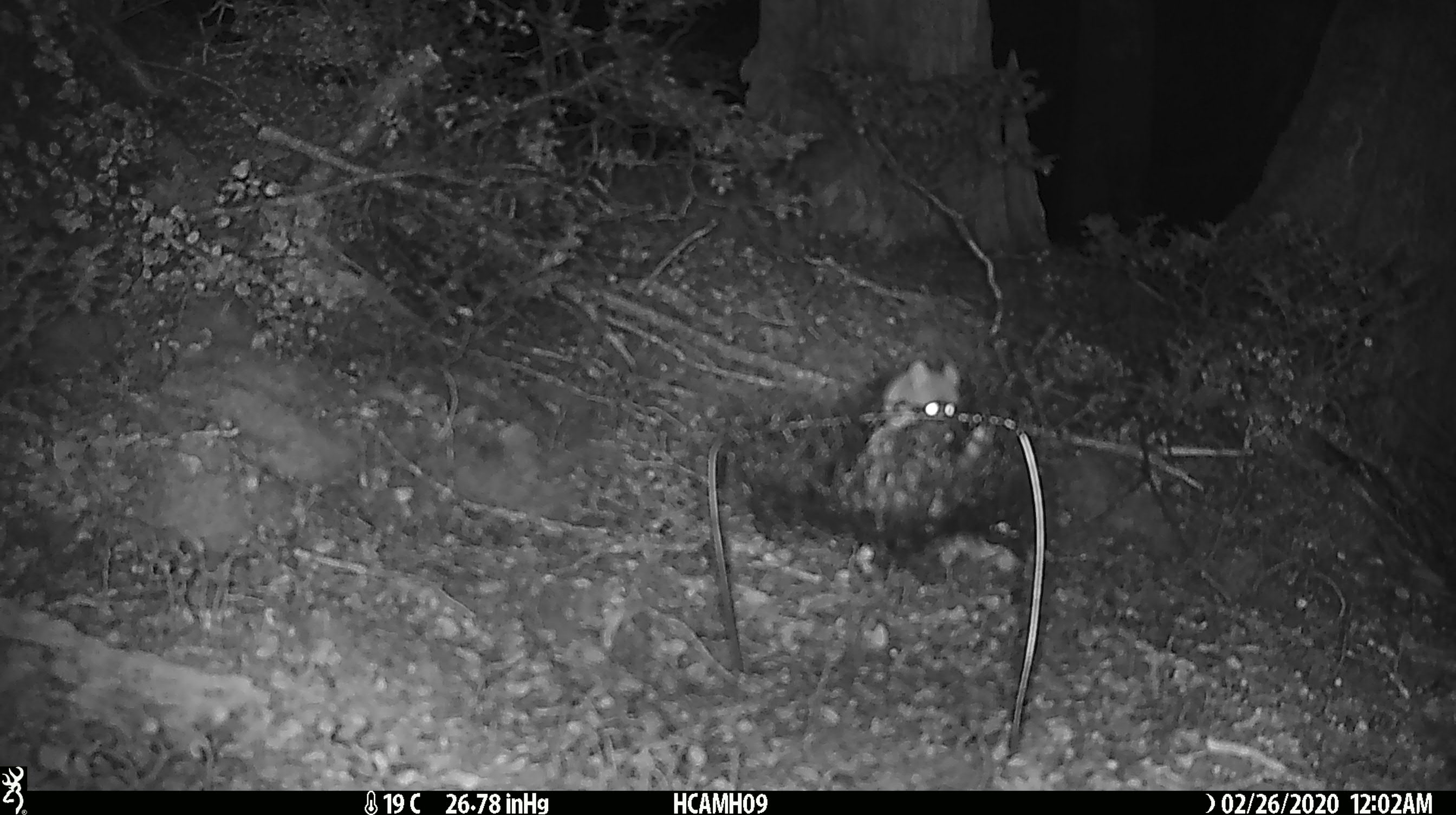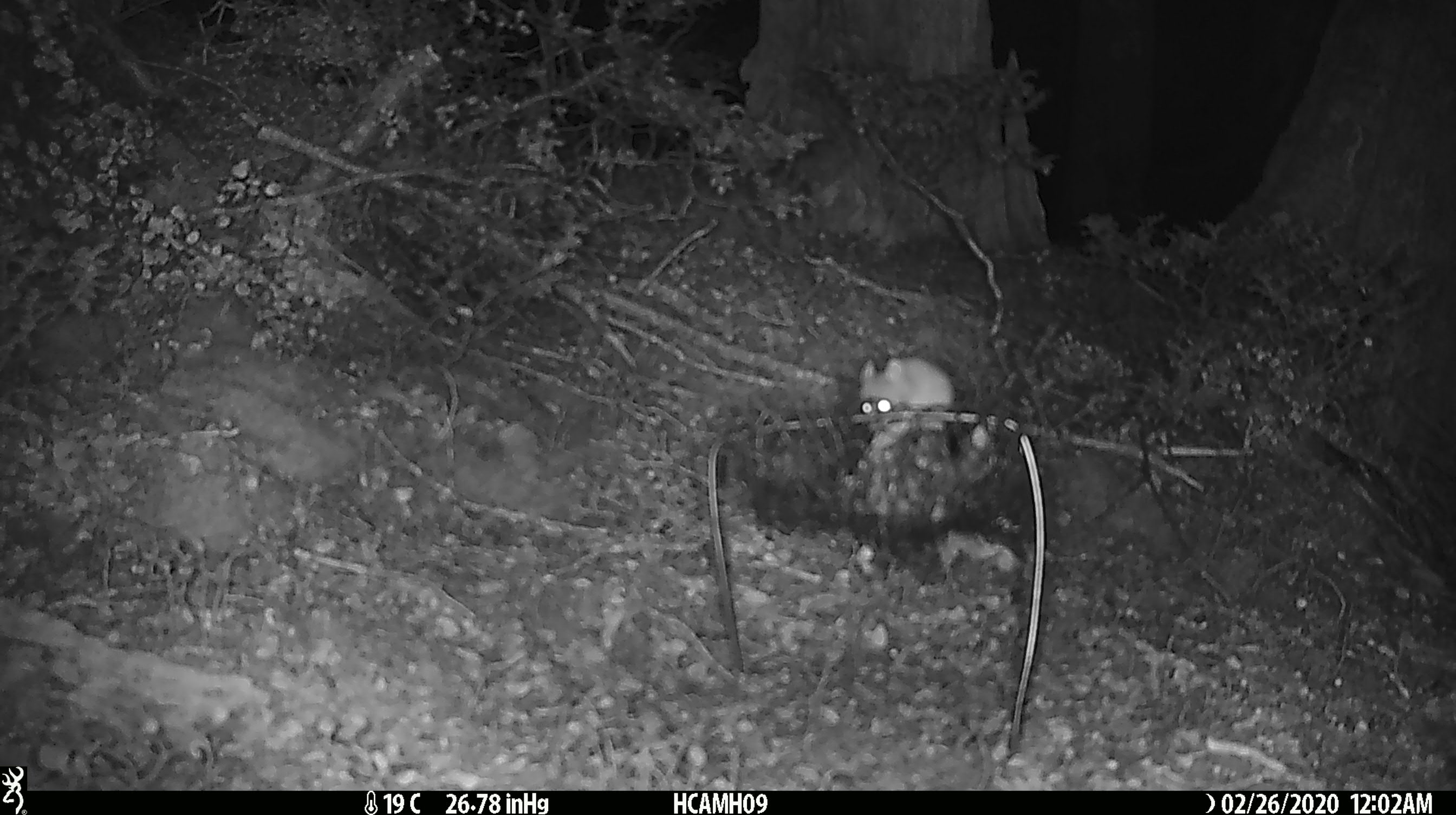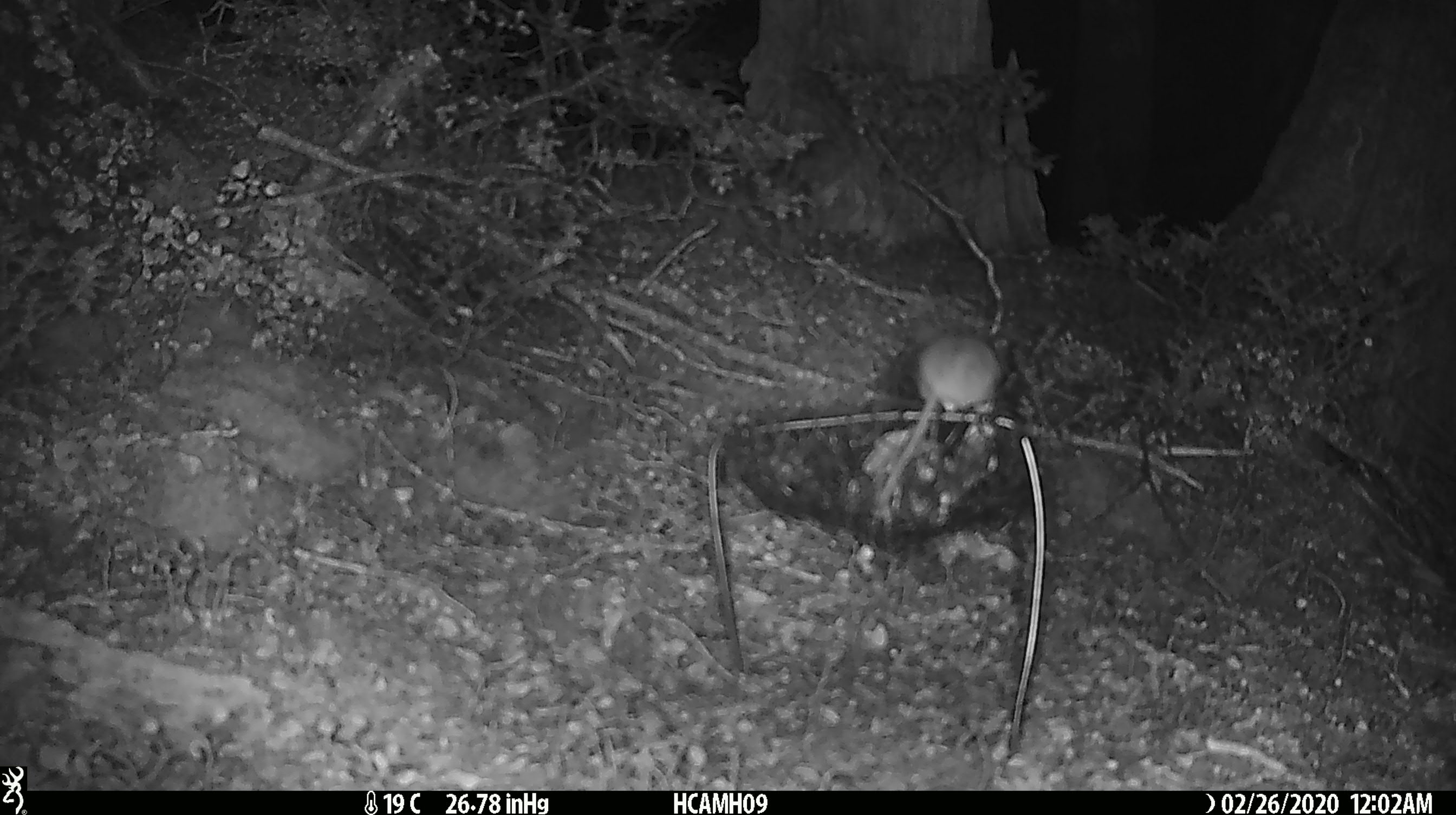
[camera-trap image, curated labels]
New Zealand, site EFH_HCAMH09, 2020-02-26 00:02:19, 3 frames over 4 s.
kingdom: Animalia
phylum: Chordata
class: Mammalia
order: Rodentia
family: Muridae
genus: Mus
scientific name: Mus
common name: mouse